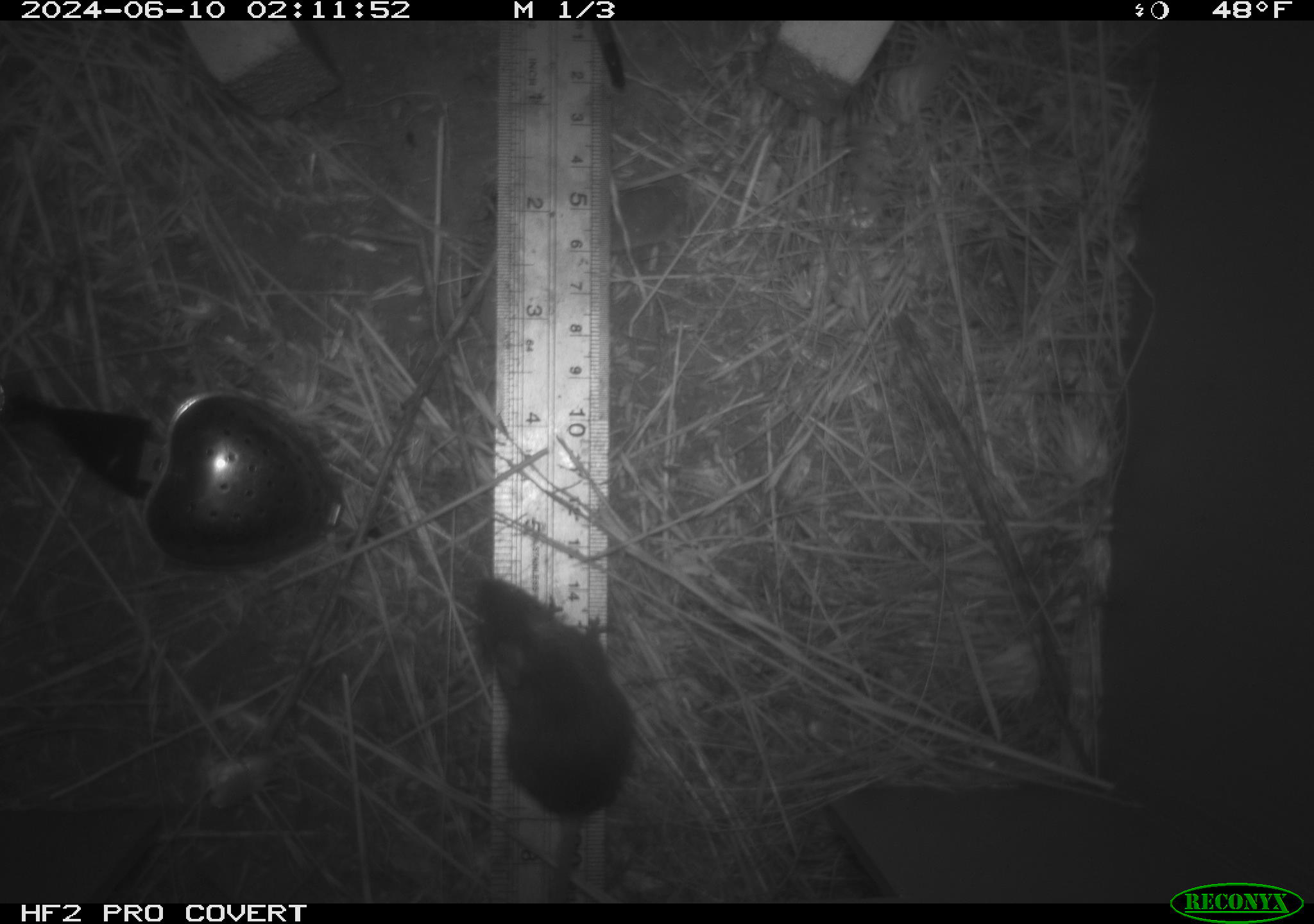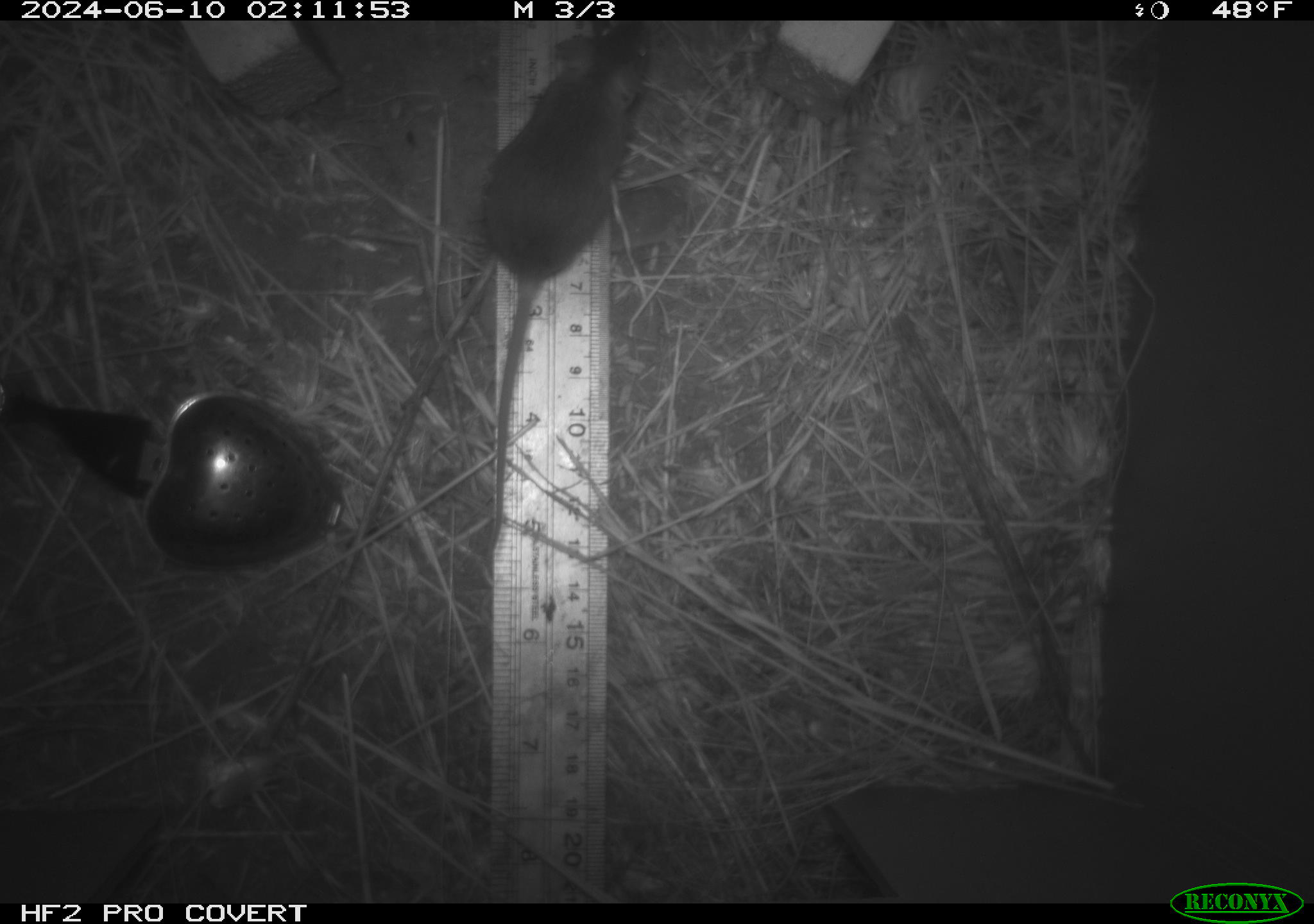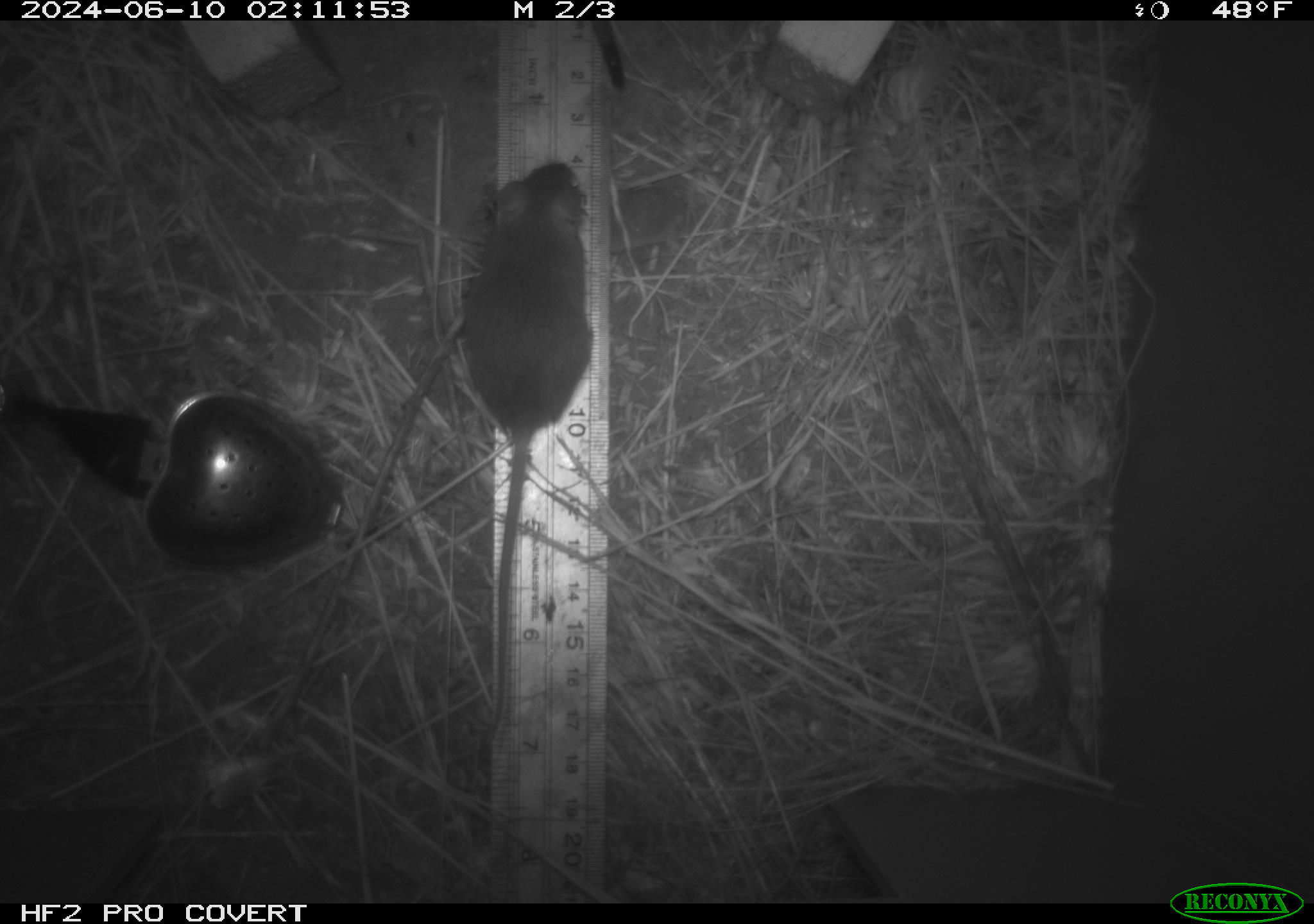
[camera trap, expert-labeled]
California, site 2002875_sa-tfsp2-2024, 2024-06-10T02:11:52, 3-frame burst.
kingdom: Animalia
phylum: Chordata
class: Mammalia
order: Rodentia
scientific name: Rodentia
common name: mouse species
Mouse species (Rodentia).